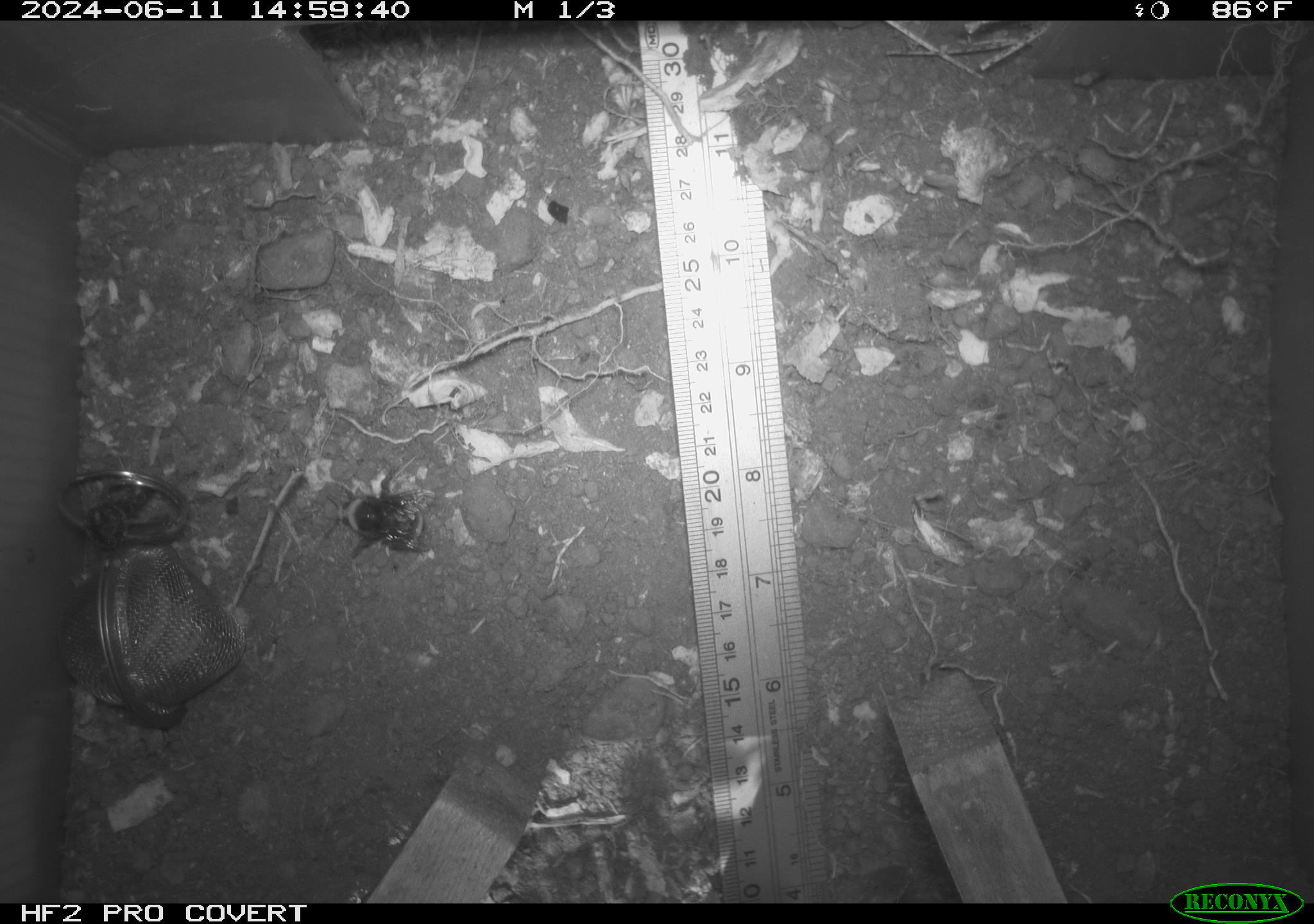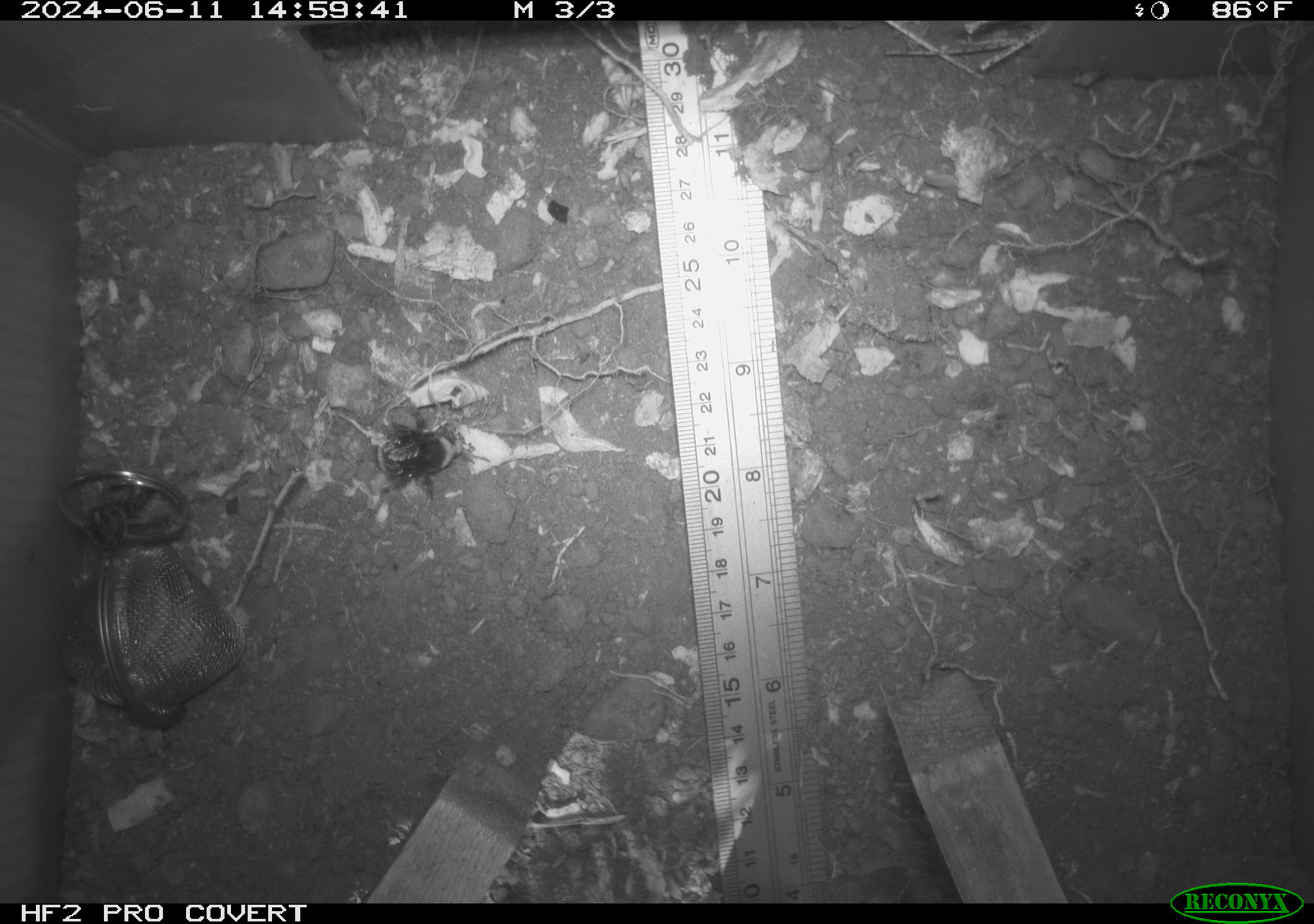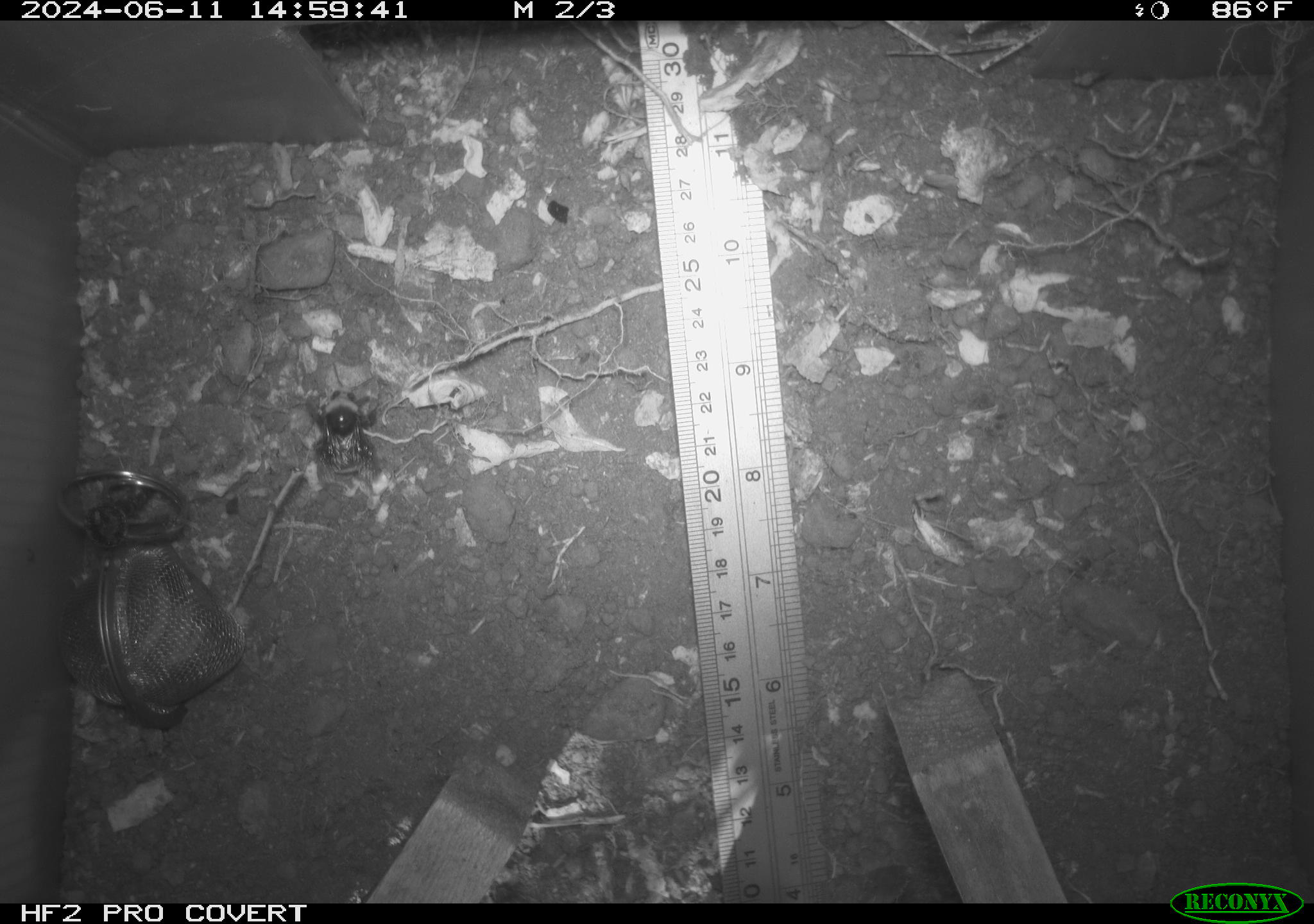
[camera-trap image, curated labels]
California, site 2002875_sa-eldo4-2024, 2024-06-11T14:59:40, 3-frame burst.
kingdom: Animalia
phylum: Arthropoda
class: Insecta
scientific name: Insecta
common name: insect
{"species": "insect (Insecta)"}